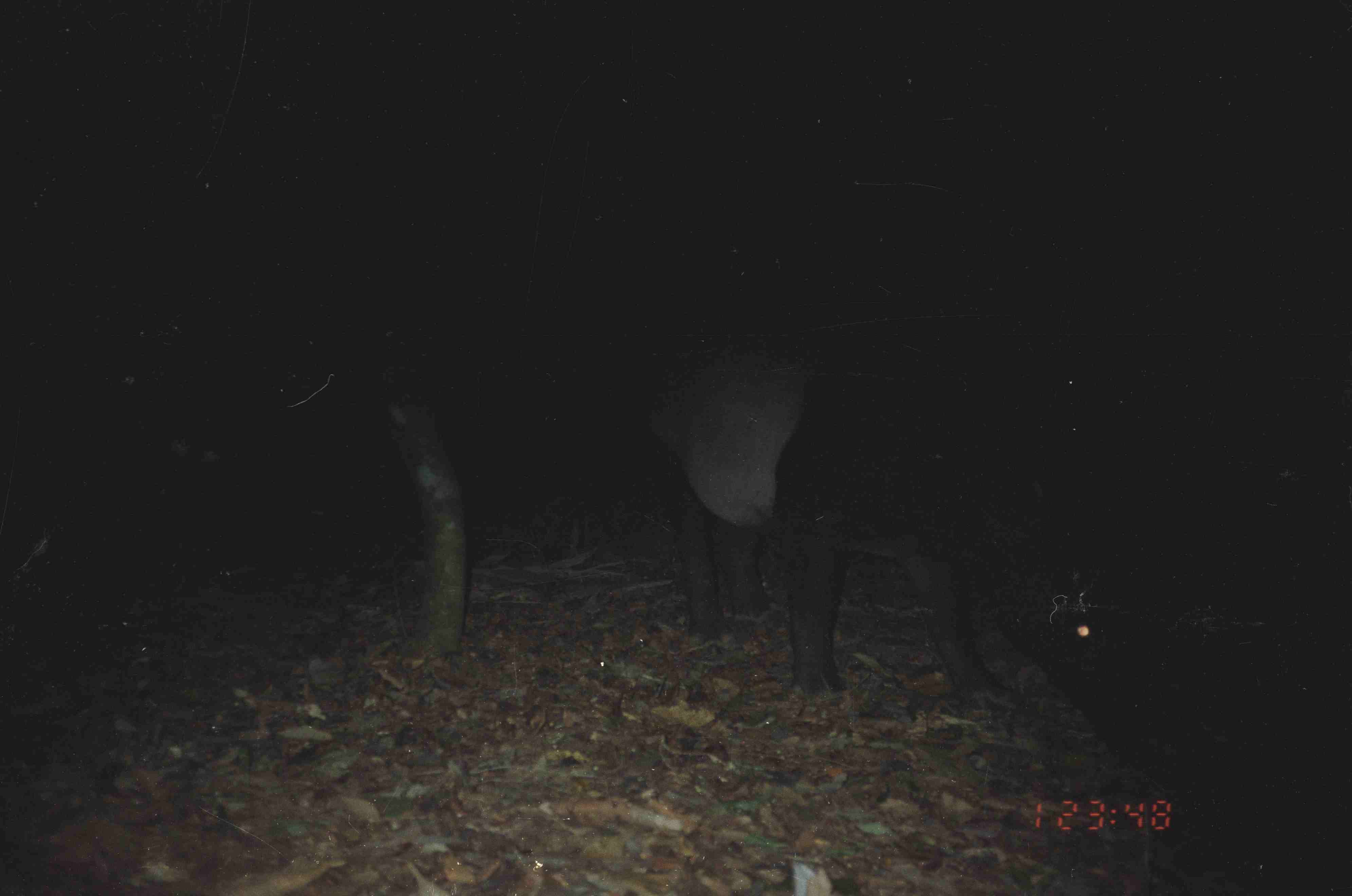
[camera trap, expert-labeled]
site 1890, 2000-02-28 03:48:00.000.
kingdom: Animalia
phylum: Chordata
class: Mammalia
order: Perissodactyla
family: Tapiridae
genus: Tapirus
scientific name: Tapirus indicus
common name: malayan tapir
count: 1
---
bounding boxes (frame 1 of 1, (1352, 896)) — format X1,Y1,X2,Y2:
tapirus indicus: 632,333,1157,751